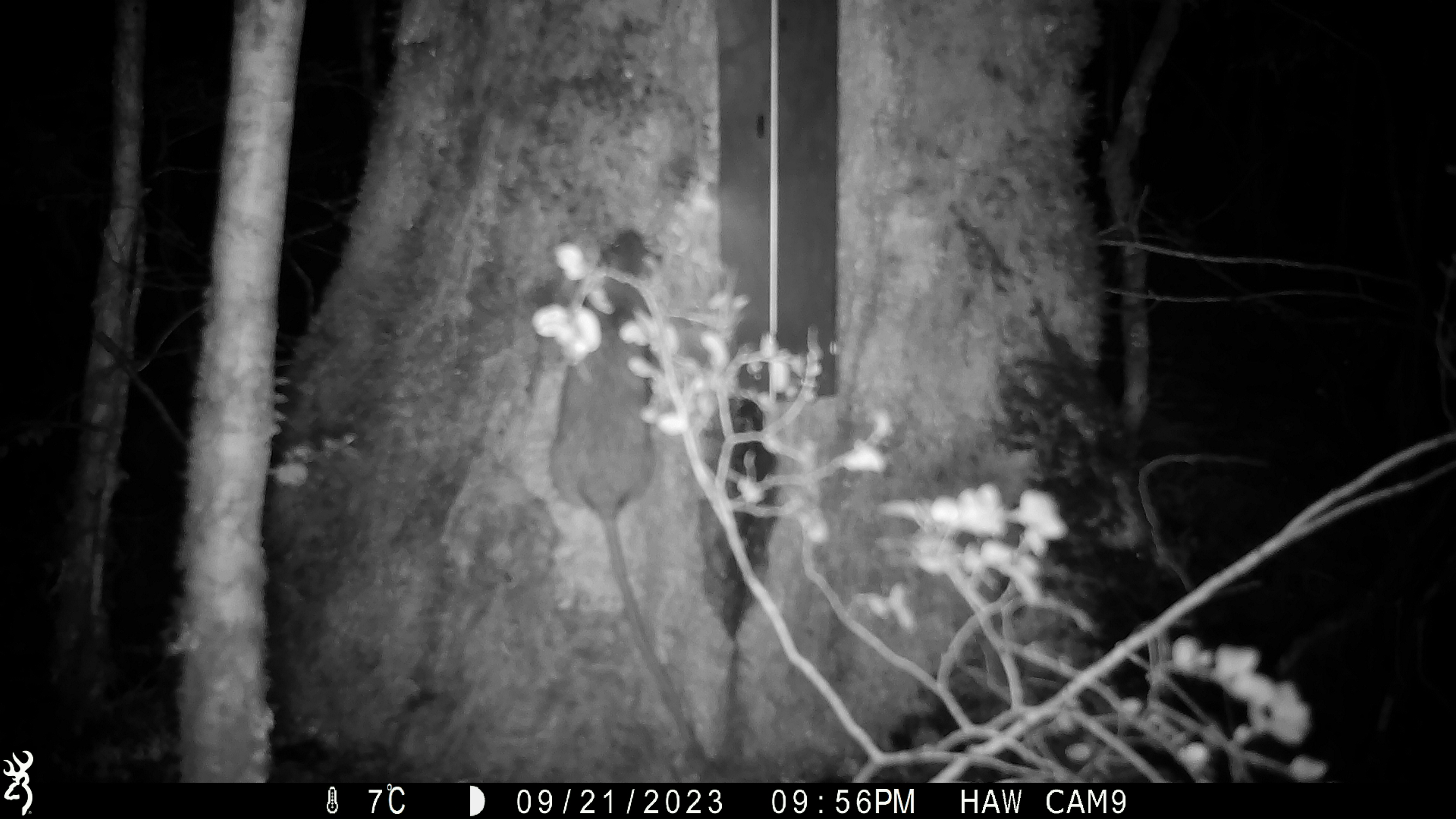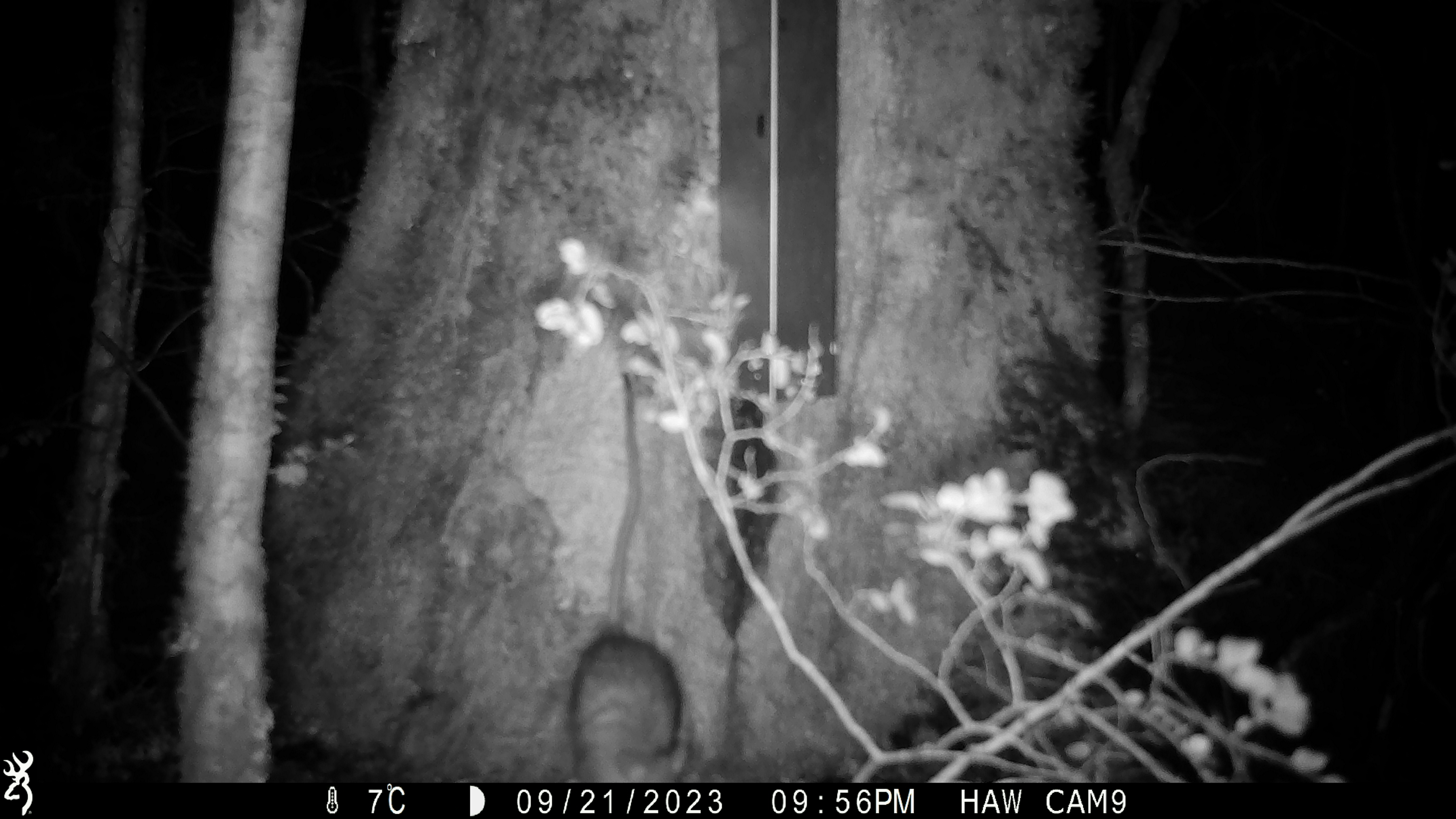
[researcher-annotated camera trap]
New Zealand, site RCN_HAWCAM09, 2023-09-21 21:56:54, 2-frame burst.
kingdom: Animalia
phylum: Chordata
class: Mammalia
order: Rodentia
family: Muridae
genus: Rattus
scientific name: Rattus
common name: rat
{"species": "rat (Rattus)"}